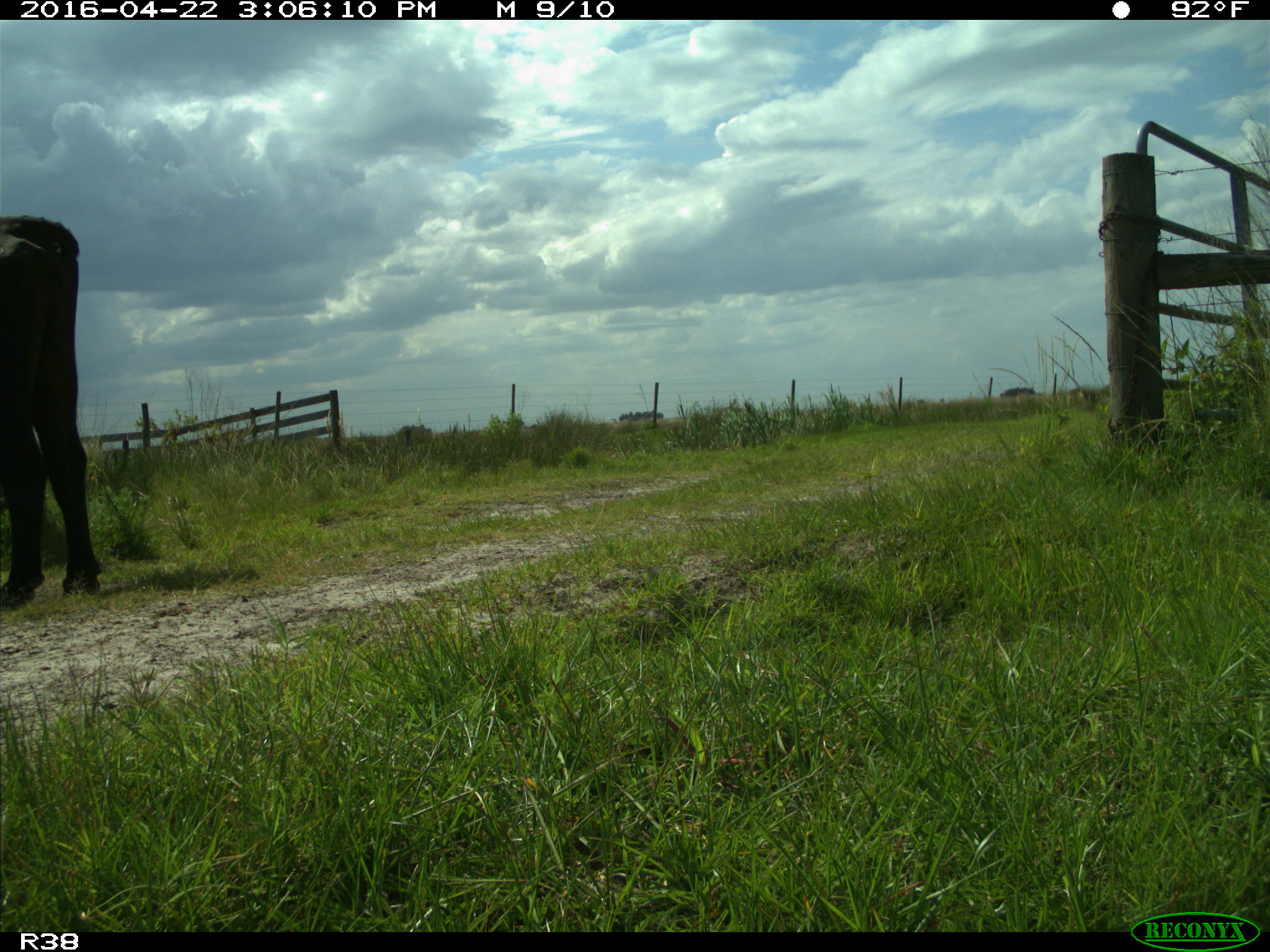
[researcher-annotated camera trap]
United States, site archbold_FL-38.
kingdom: Animalia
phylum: Chordata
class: Mammalia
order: Artiodactyla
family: Bovidae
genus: Bos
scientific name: Bos taurus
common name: domestic cow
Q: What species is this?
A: Bos taurus (domestic cow).